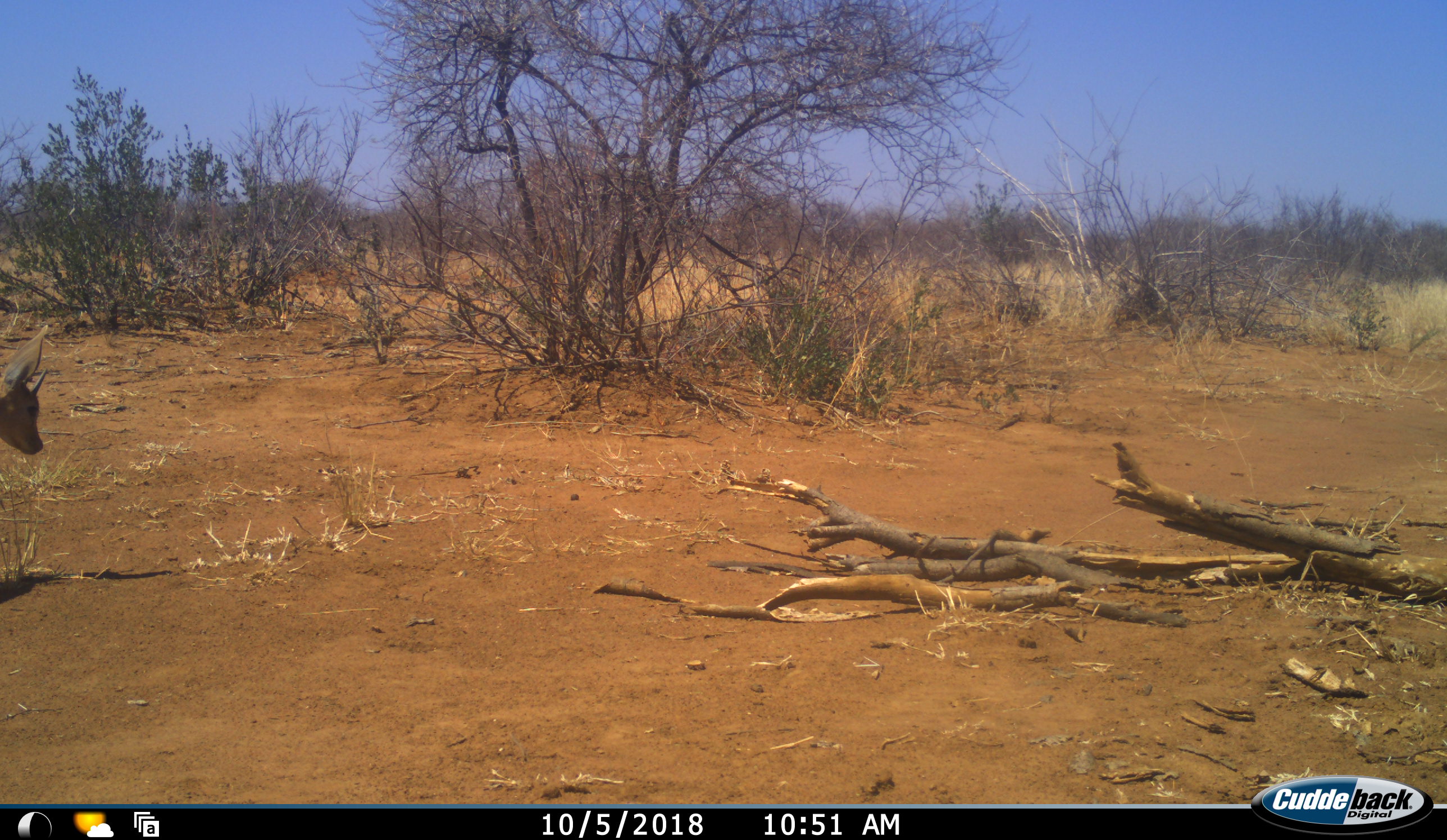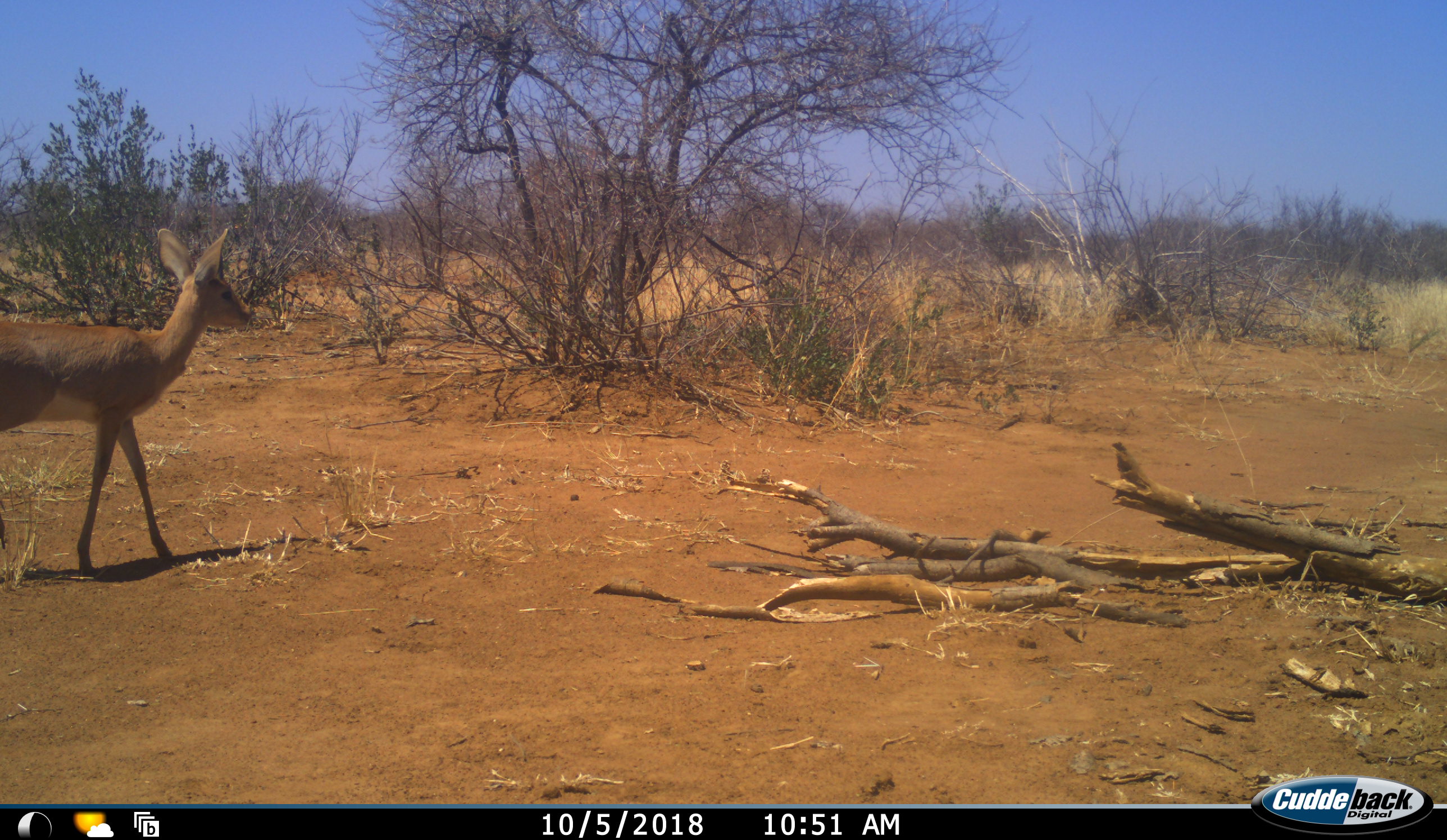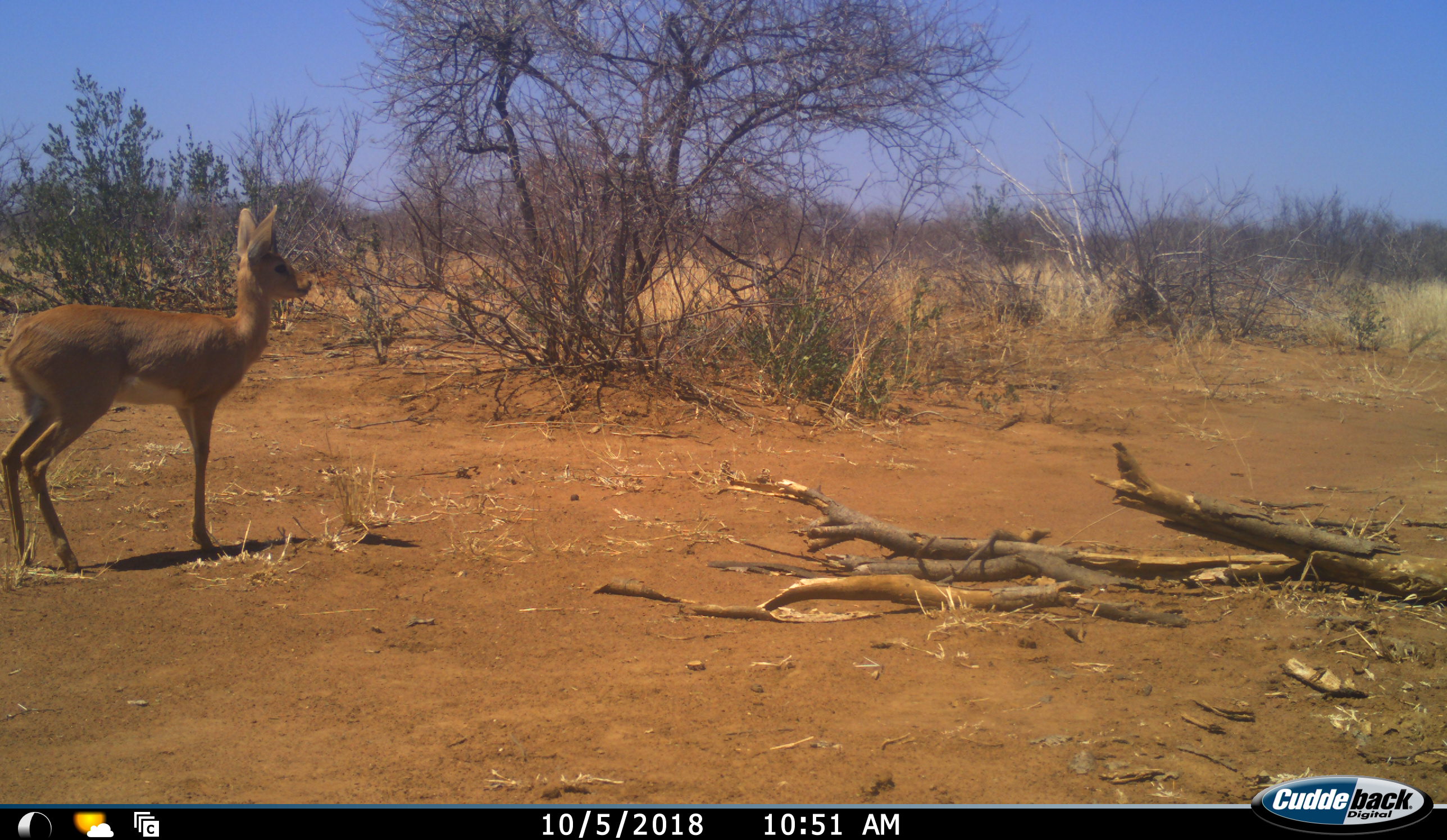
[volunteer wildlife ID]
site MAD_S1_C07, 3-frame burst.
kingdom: Animalia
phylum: Chordata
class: Mammalia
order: Artiodactyla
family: Bovidae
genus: Raphicerus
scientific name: Raphicerus campestris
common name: steenbok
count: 1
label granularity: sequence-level